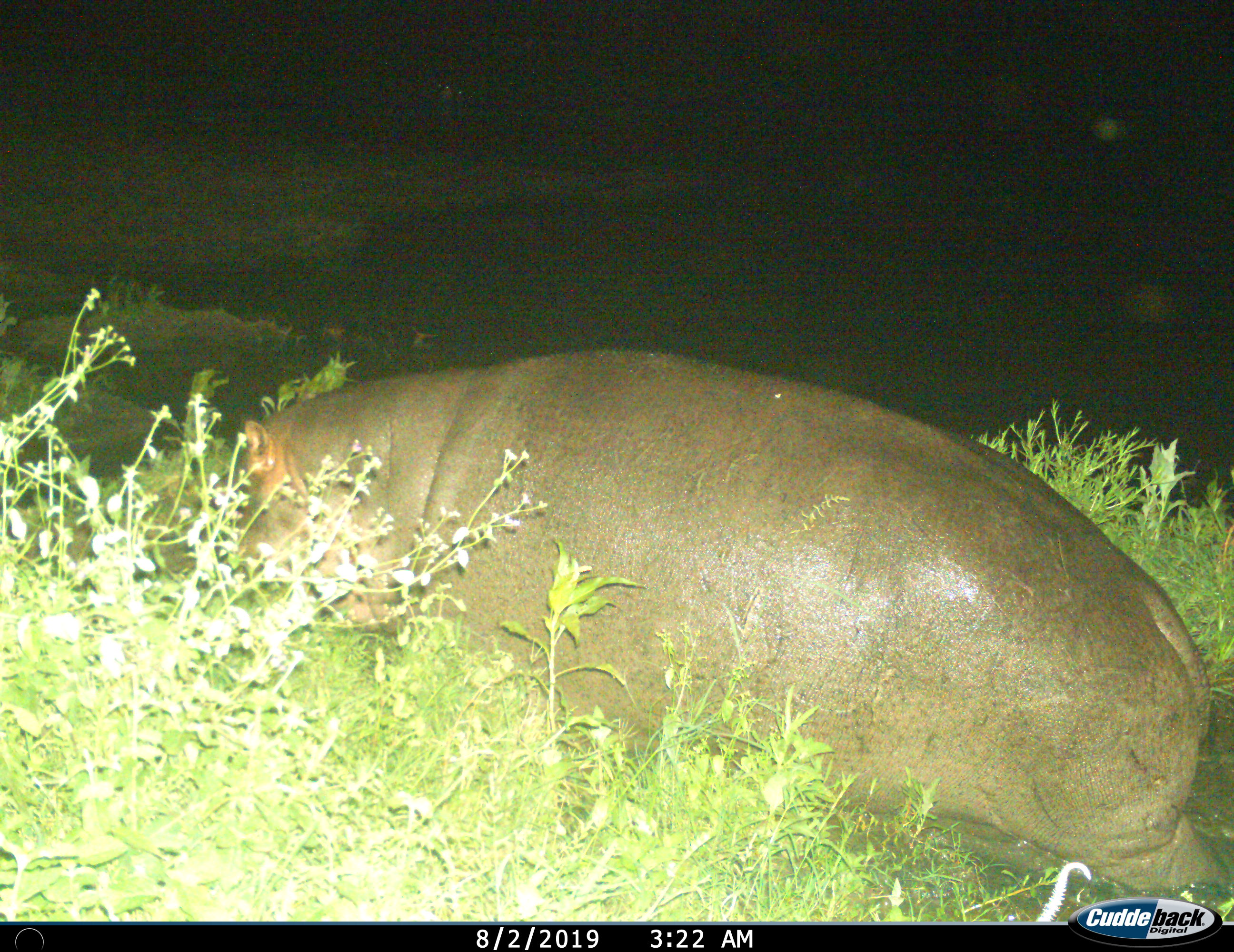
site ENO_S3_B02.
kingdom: Animalia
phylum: Chordata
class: Mammalia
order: Artiodactyla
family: Hippopotamidae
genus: Hippopotamus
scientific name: Hippopotamus amphibius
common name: hippopotamus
Hippopotamus (Hippopotamus amphibius), count 1. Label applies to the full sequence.